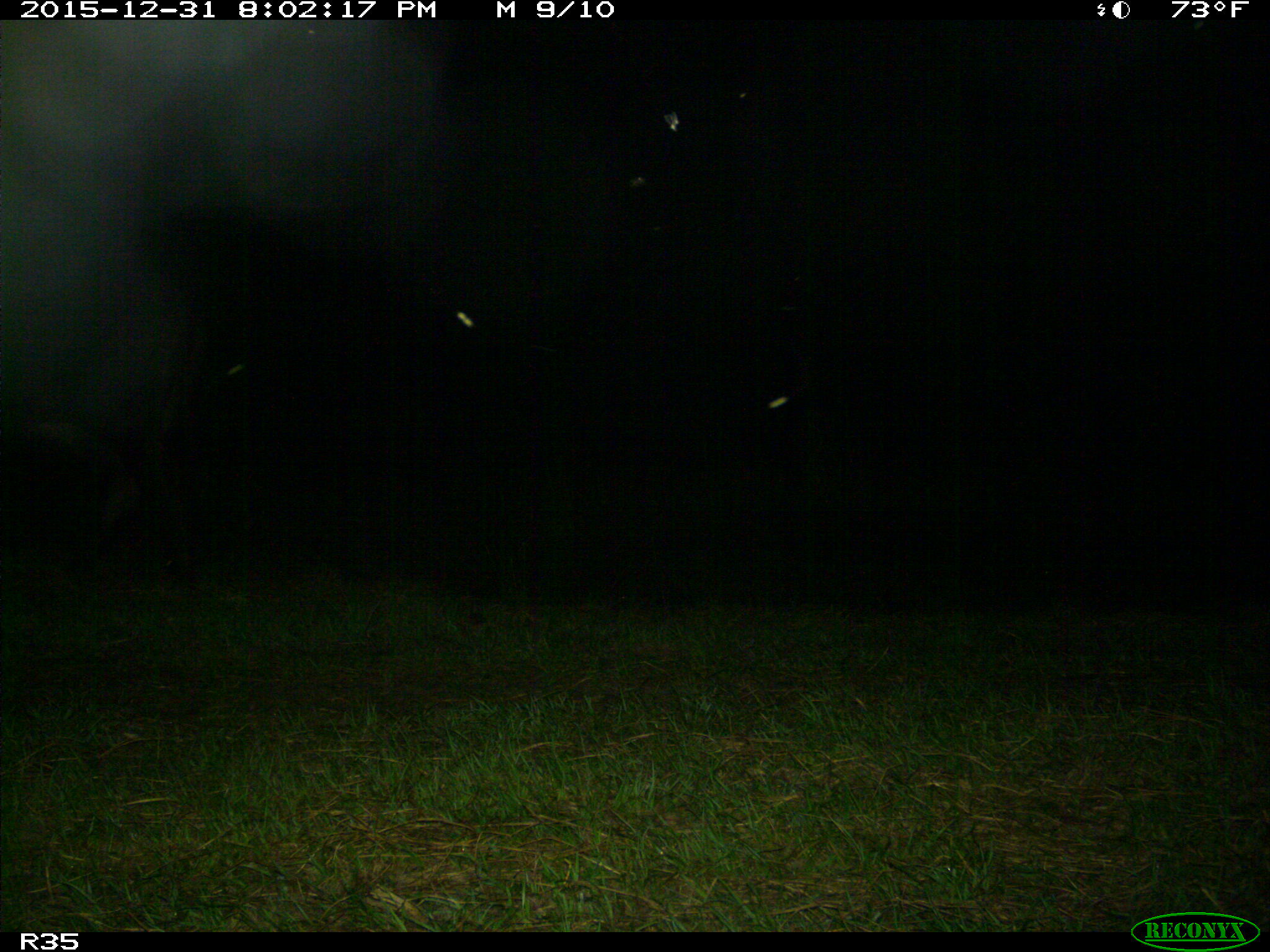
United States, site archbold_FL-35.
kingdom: Animalia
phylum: Chordata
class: Mammalia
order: Artiodactyla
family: Bovidae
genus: Bos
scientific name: Bos taurus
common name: domestic cow